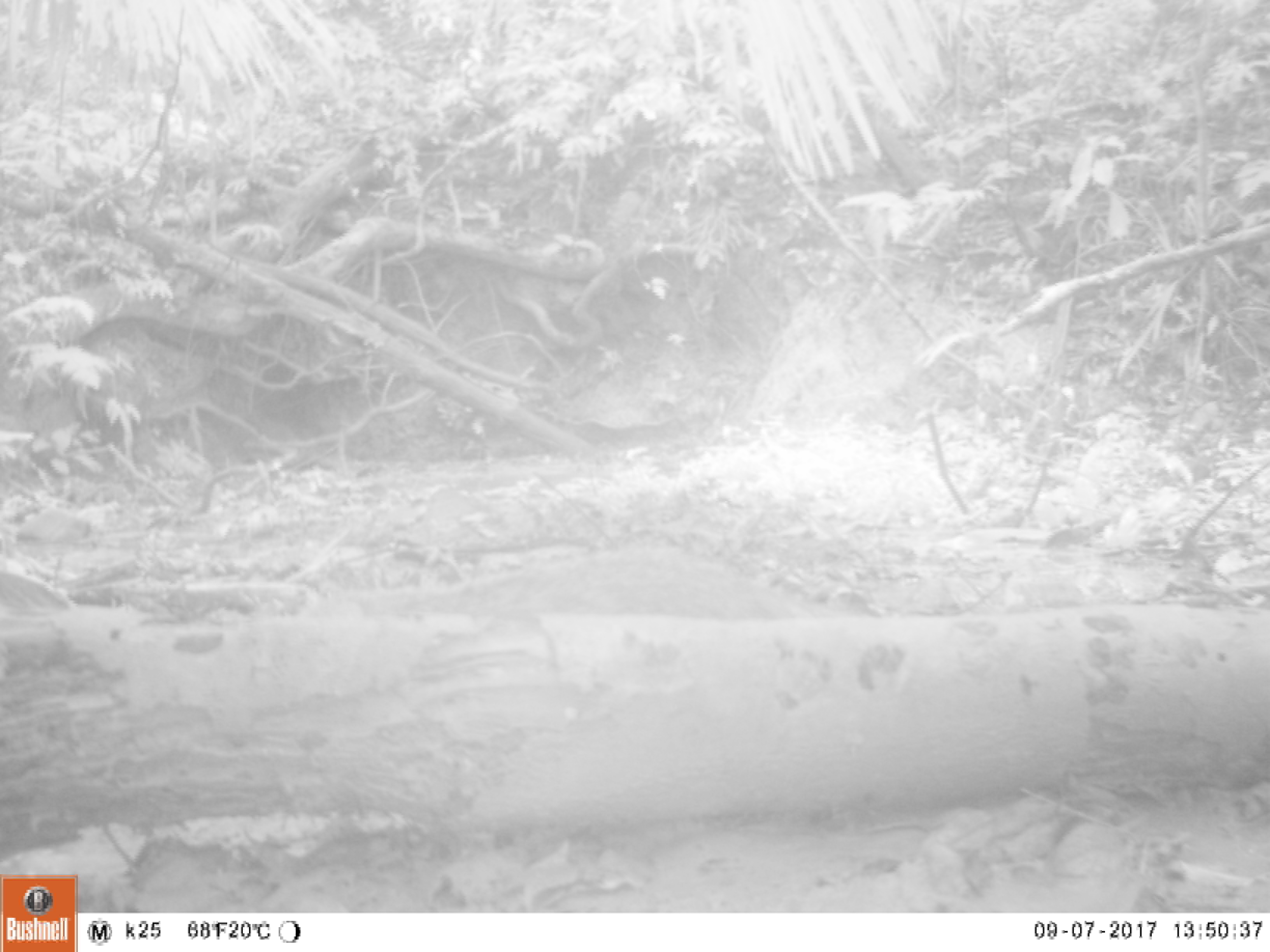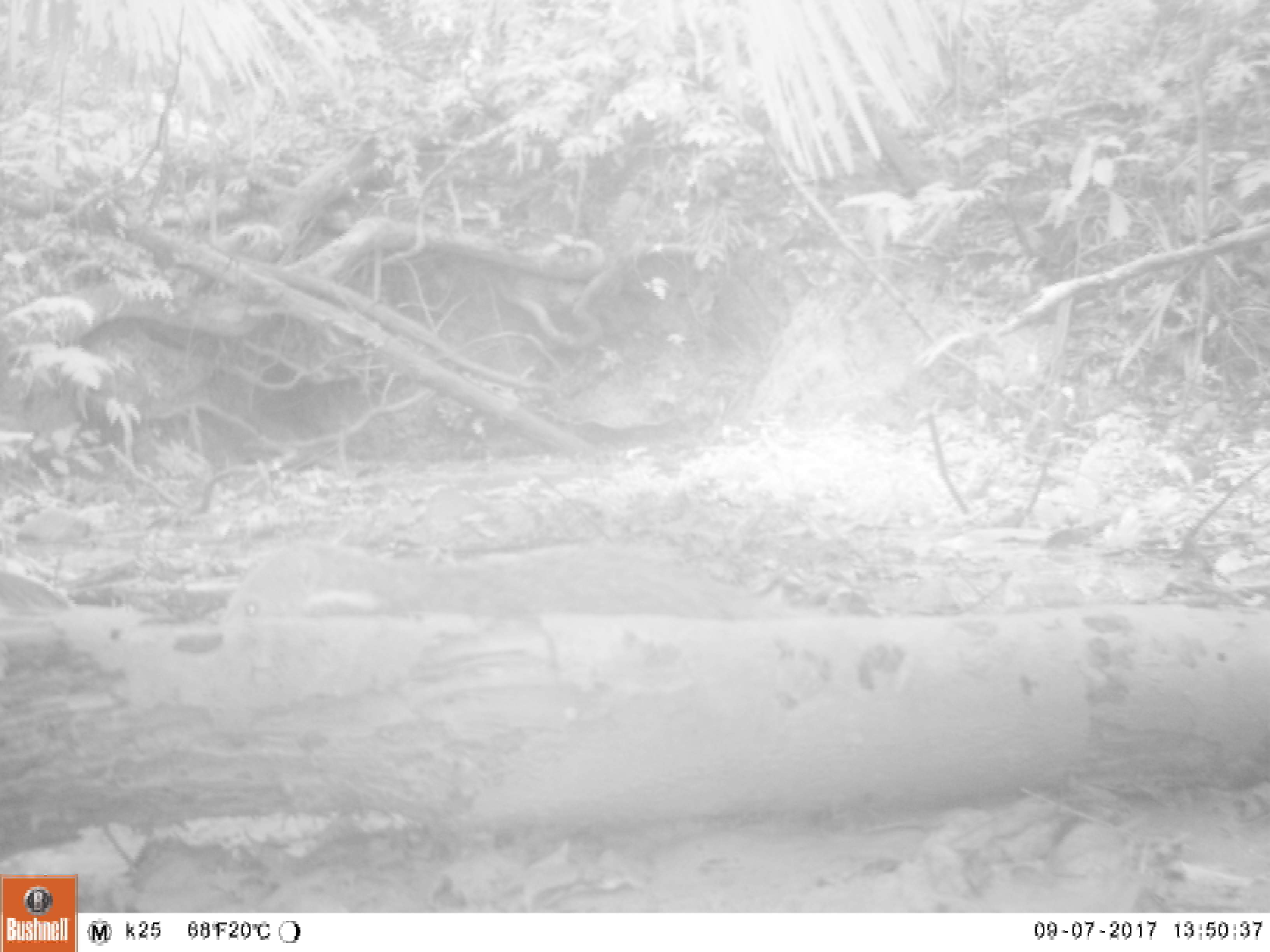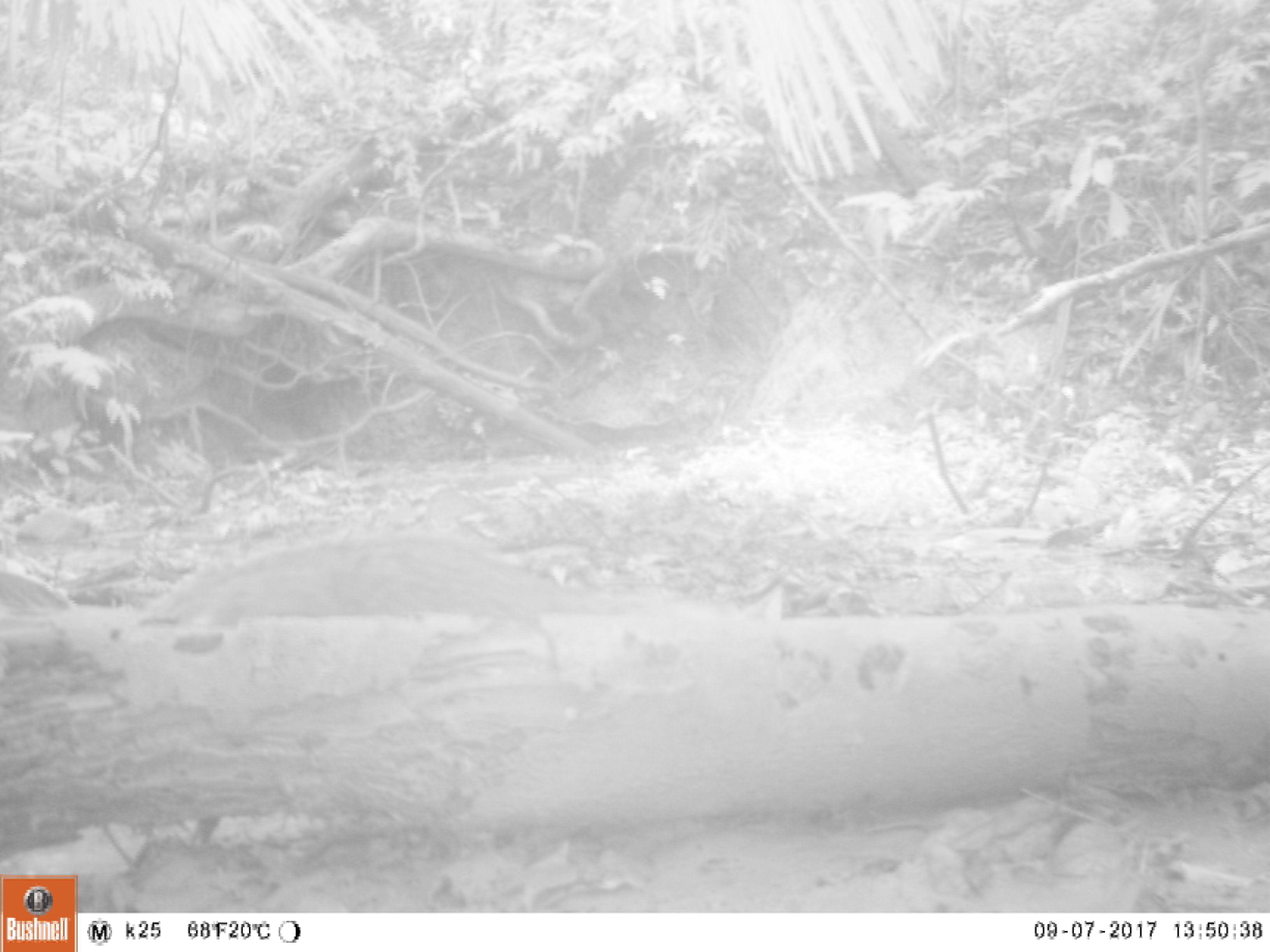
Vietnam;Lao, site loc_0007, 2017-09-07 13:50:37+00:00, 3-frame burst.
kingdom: Animalia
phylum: Chordata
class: Mammalia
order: Carnivora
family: Herpestidae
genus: Urva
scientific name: Urva urva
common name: crab-eating mongoose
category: crab eating mongoose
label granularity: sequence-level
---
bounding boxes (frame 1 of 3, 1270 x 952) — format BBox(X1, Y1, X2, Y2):
crab eating mongoose: BBox(326, 533, 853, 612)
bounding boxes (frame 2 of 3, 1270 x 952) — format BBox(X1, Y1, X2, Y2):
crab eating mongoose: BBox(224, 534, 834, 622)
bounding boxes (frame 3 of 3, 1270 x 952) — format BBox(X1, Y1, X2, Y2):
crab eating mongoose: BBox(140, 510, 762, 631)